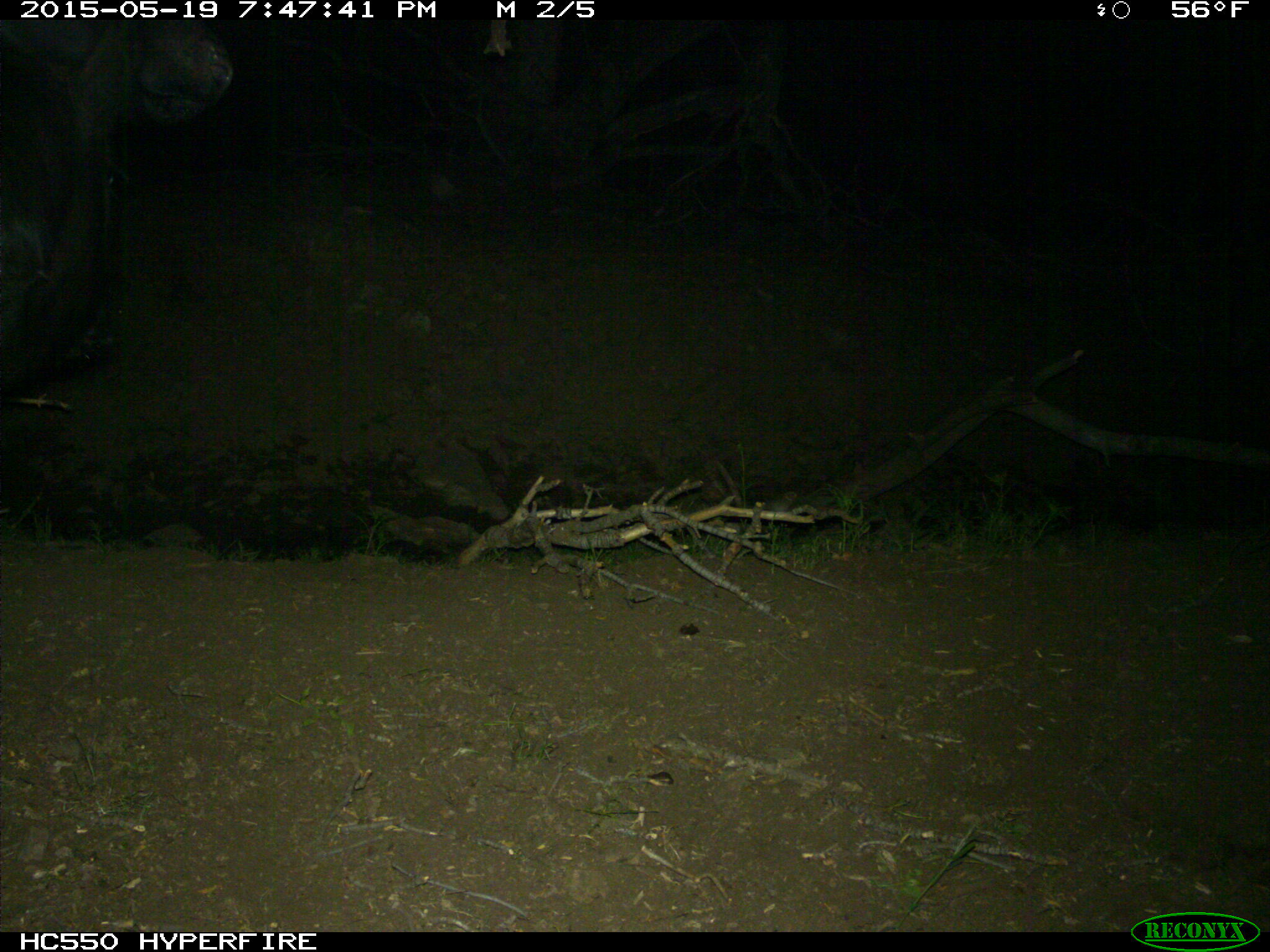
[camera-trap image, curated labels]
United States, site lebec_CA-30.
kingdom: Animalia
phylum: Chordata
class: Mammalia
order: Artiodactyla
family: Bovidae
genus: Bos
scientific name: Bos taurus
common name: domestic cow